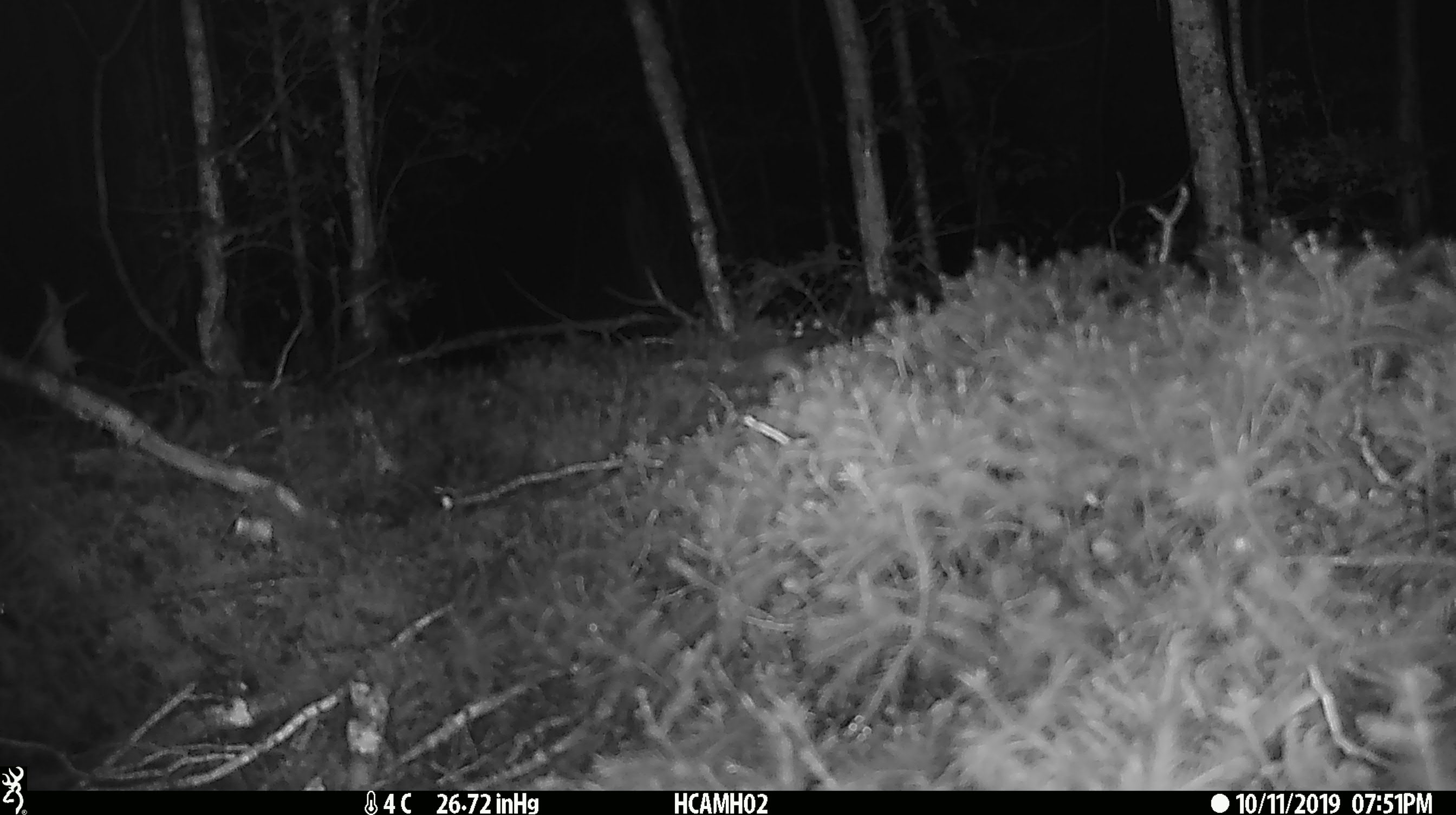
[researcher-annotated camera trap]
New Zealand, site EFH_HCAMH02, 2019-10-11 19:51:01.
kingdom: Animalia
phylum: Chordata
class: Mammalia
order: Rodentia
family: Muridae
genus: Mus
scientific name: Mus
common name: mouse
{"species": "mouse (Mus)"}